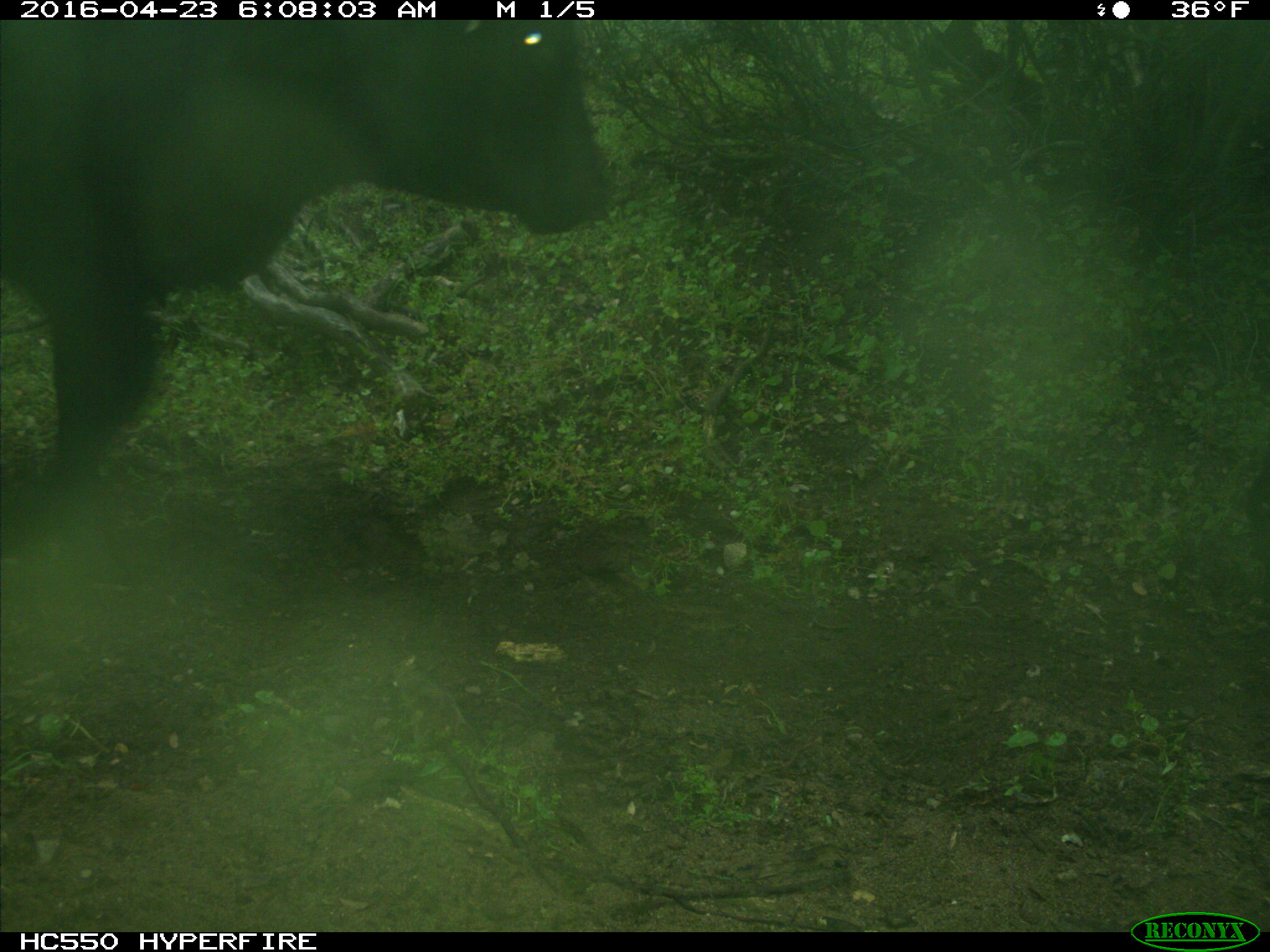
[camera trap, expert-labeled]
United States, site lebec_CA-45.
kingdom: Animalia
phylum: Chordata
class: Mammalia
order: Artiodactyla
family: Bovidae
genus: Bos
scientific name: Bos taurus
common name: domestic cow